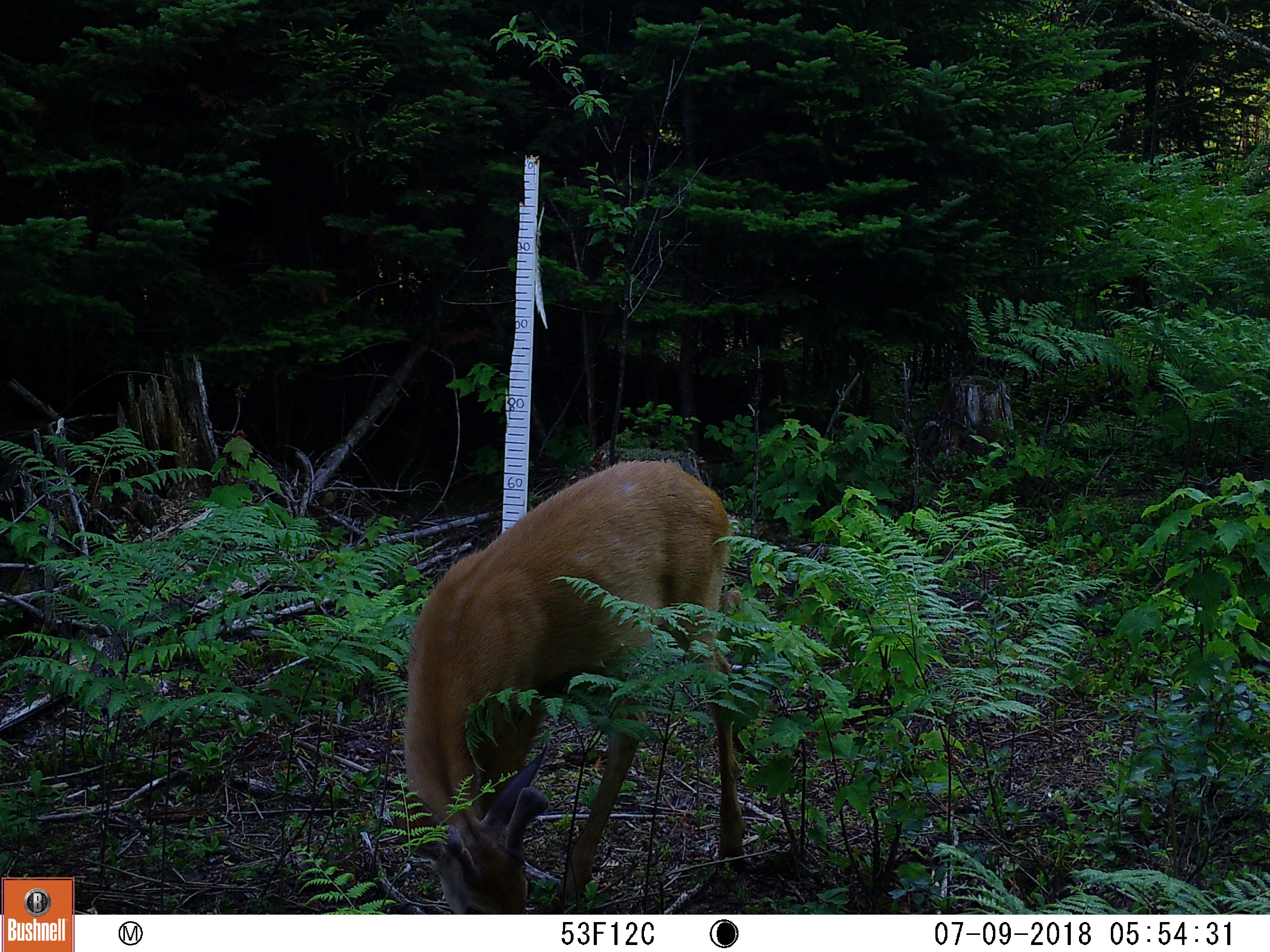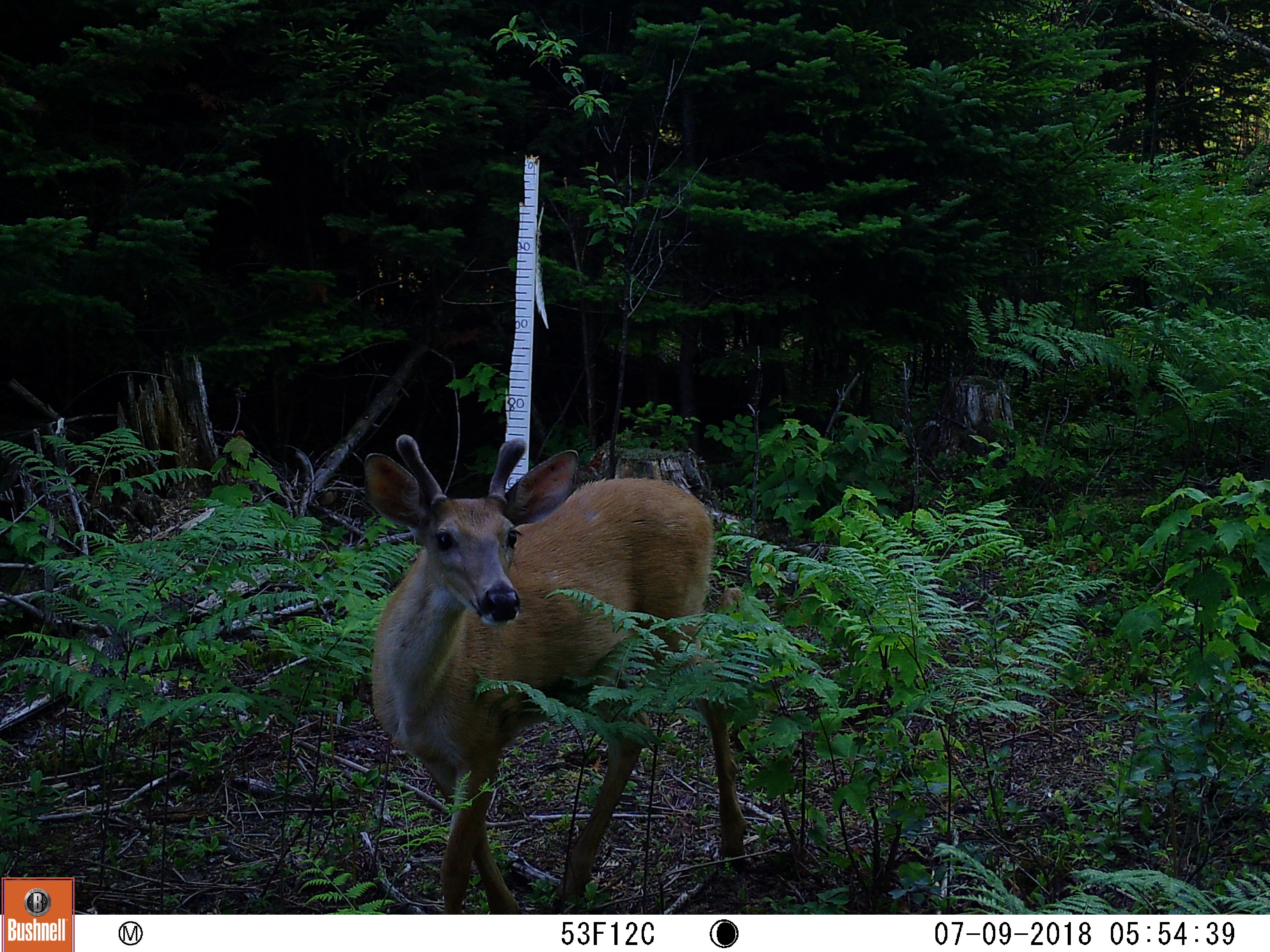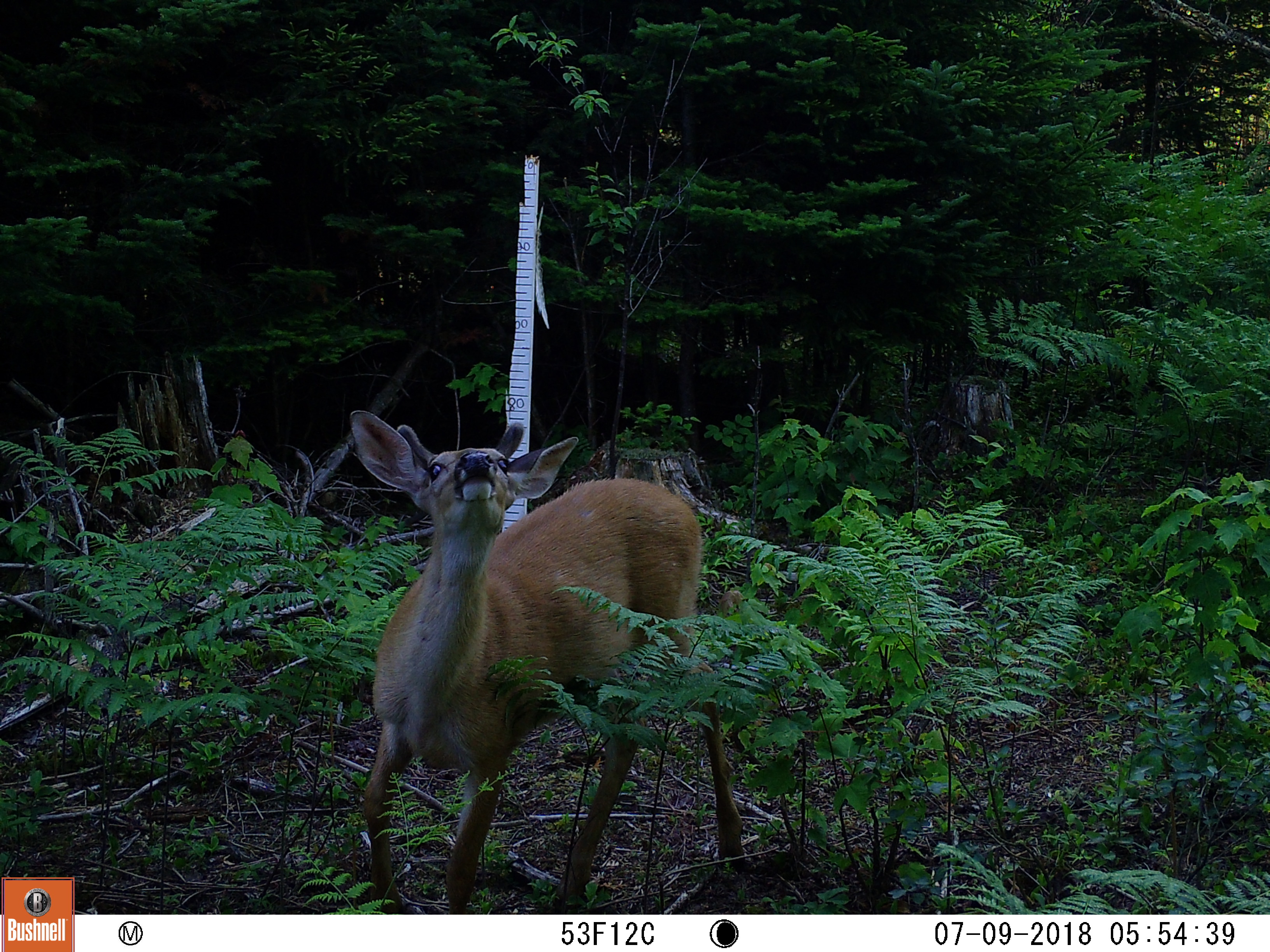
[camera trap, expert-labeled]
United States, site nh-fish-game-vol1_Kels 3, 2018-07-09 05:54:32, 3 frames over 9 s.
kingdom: Animalia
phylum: Chordata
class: Mammalia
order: Artiodactyla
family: Cervidae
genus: Odocoileus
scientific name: Odocoileus virginianus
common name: white-tailed deer